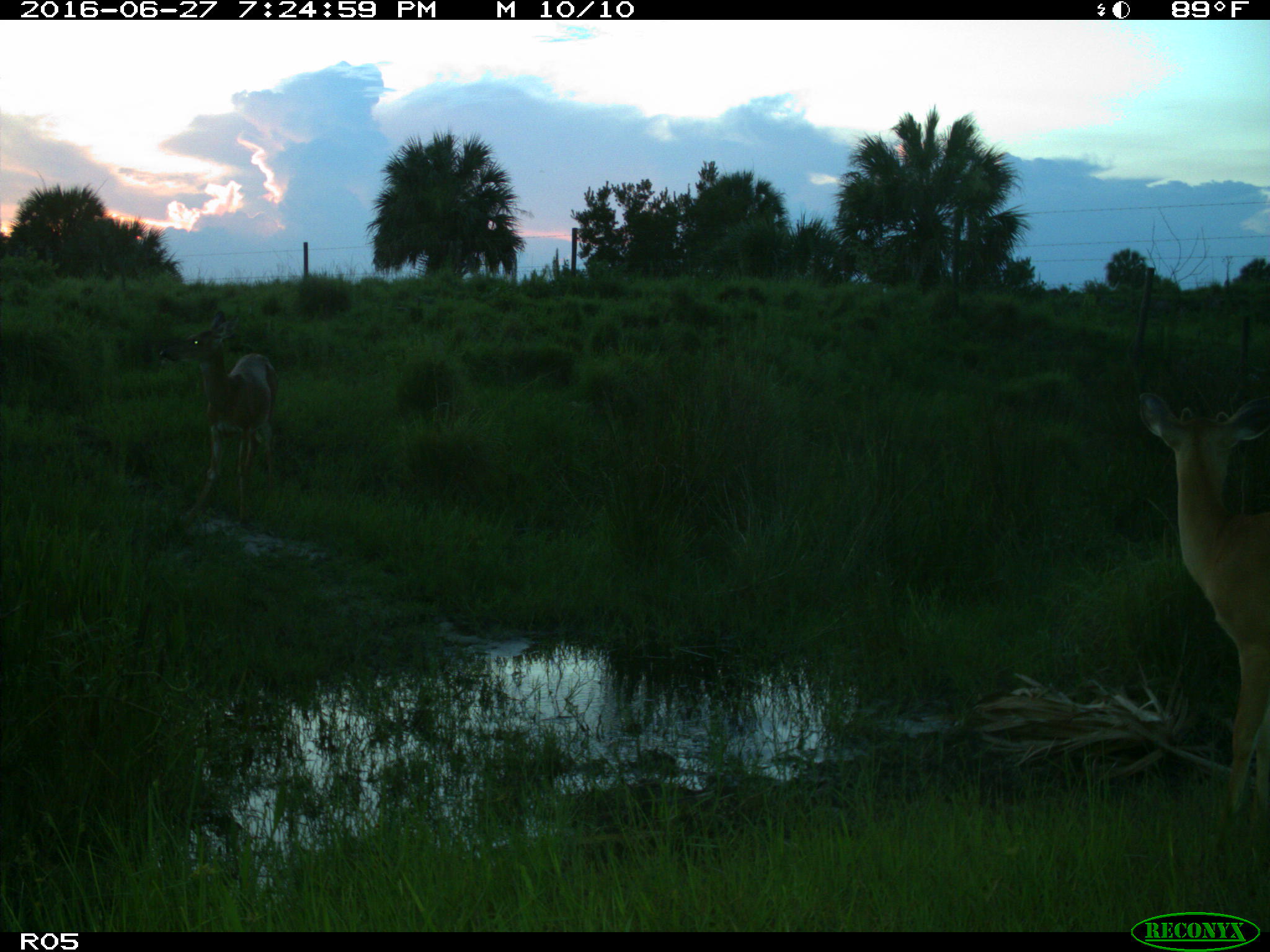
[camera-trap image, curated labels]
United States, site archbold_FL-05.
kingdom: Animalia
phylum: Chordata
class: Mammalia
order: Artiodactyla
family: Cervidae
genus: Odocoileus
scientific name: Odocoileus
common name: deer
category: unidentified deer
Unidentified deer (deer) (Odocoileus).